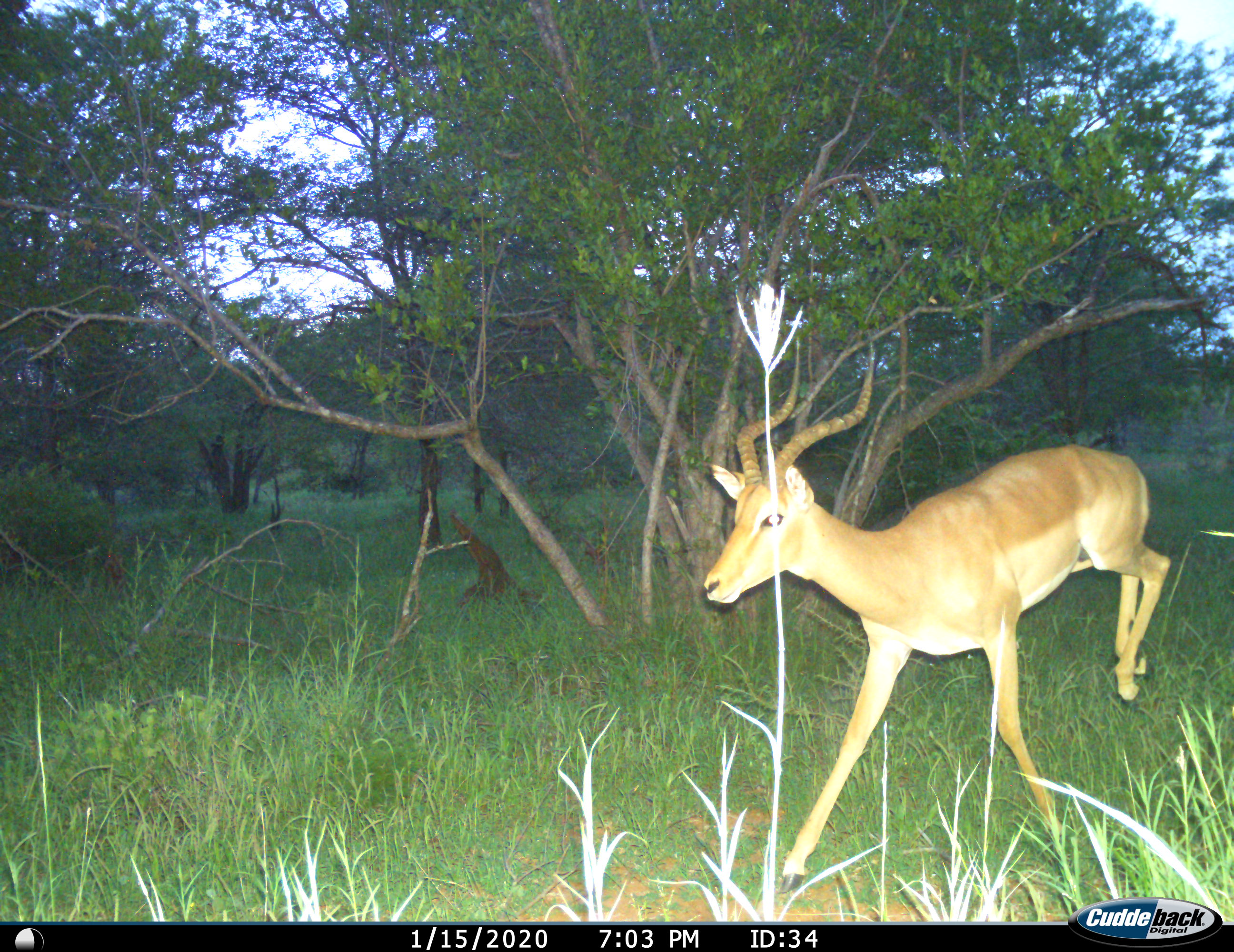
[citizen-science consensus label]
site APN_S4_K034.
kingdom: Animalia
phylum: Chordata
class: Mammalia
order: Artiodactyla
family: Bovidae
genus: Aepyceros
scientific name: Aepyceros melampus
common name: impala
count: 1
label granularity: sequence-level